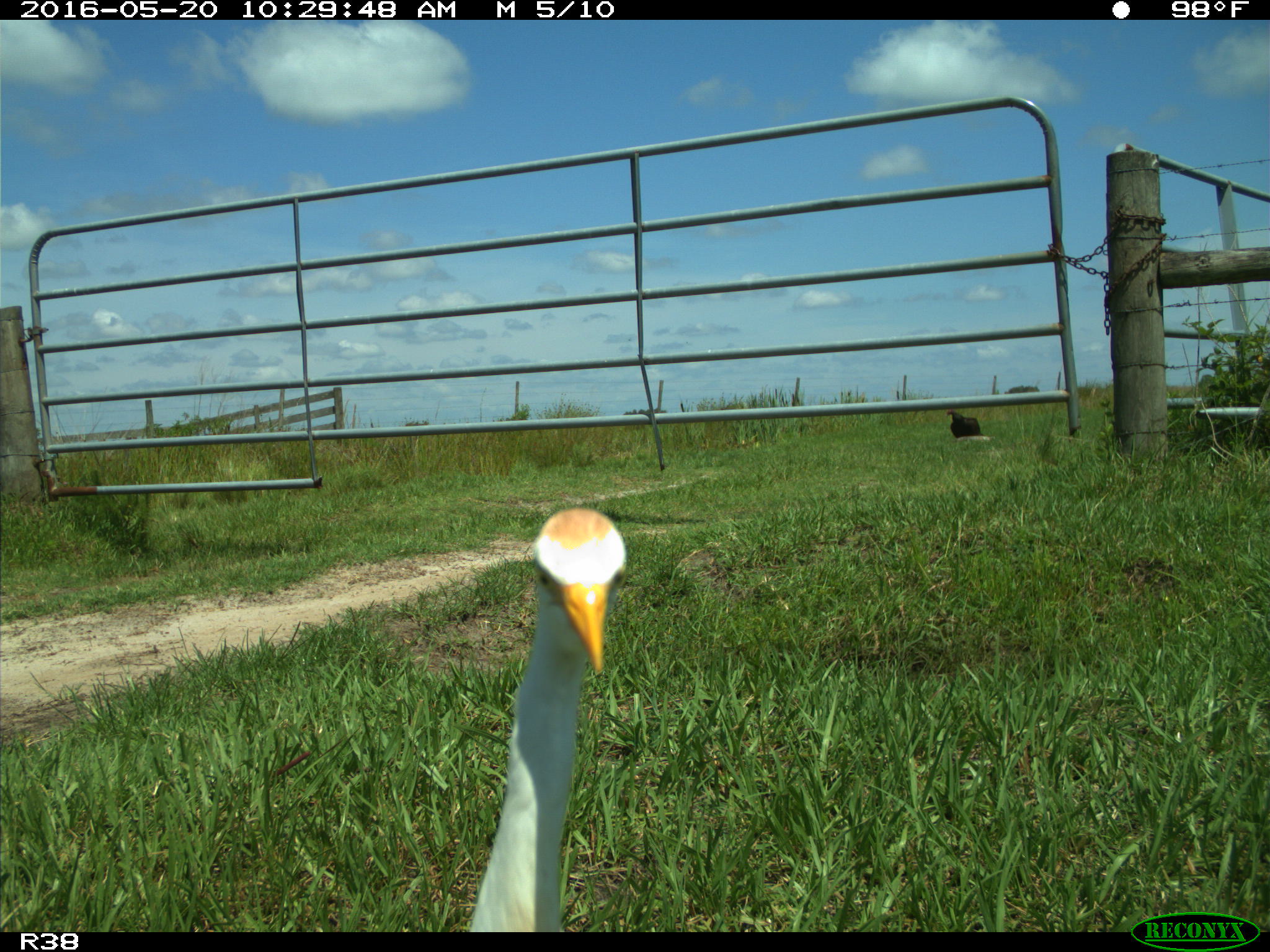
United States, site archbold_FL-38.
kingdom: Animalia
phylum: Chordata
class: Aves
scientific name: Aves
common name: birds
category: unidentified bird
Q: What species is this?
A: Unidentified bird (birds) (Aves).